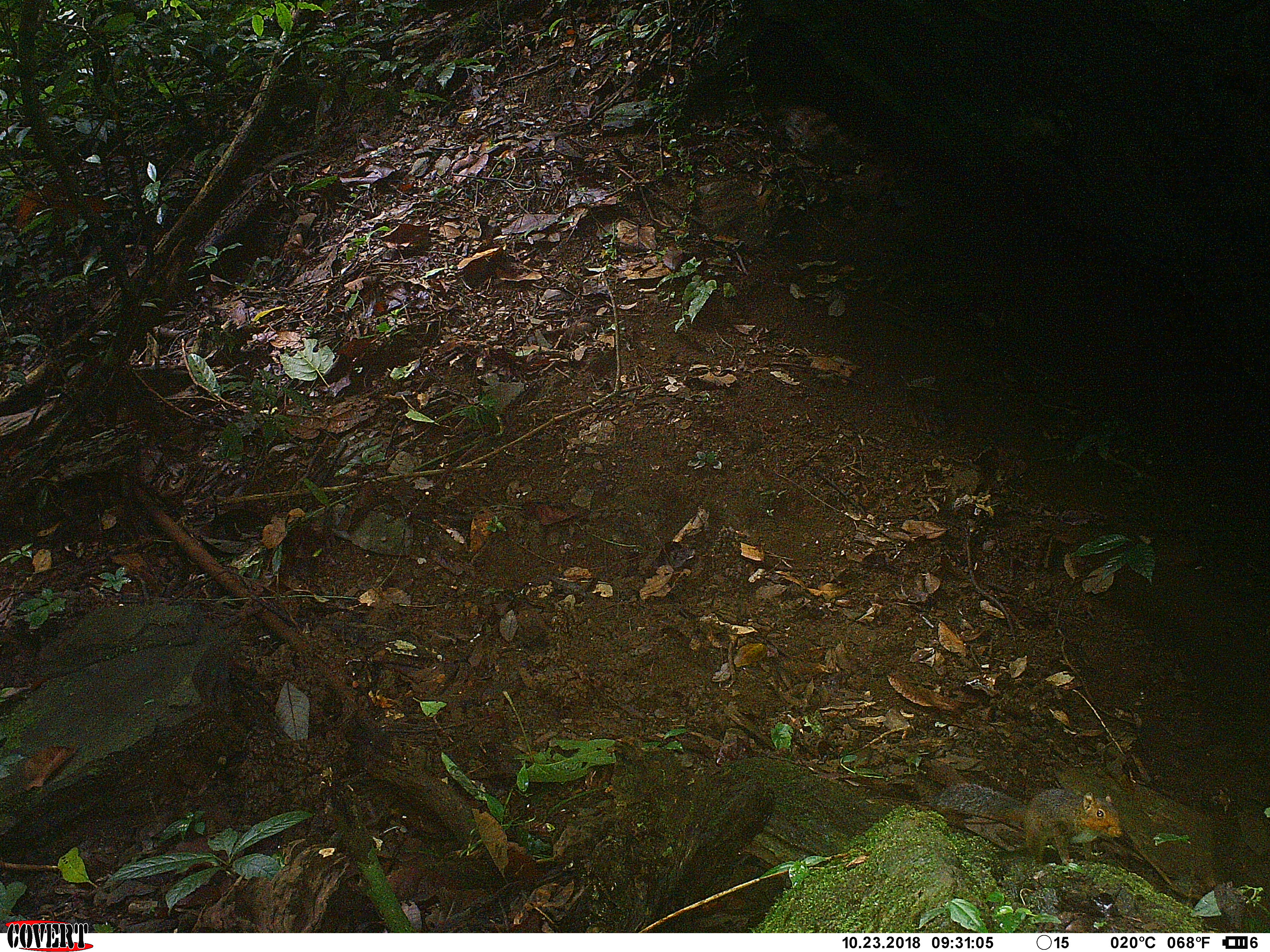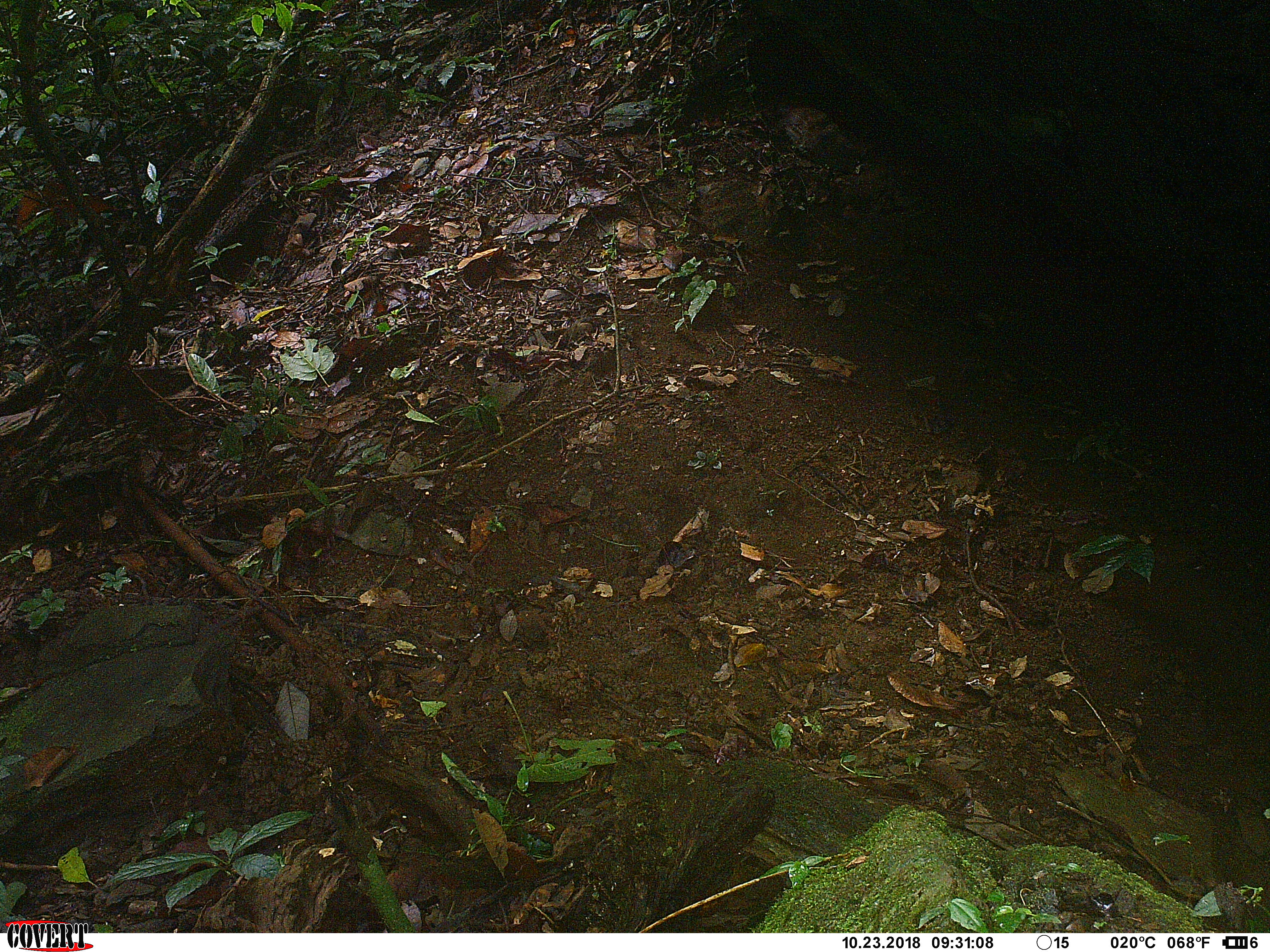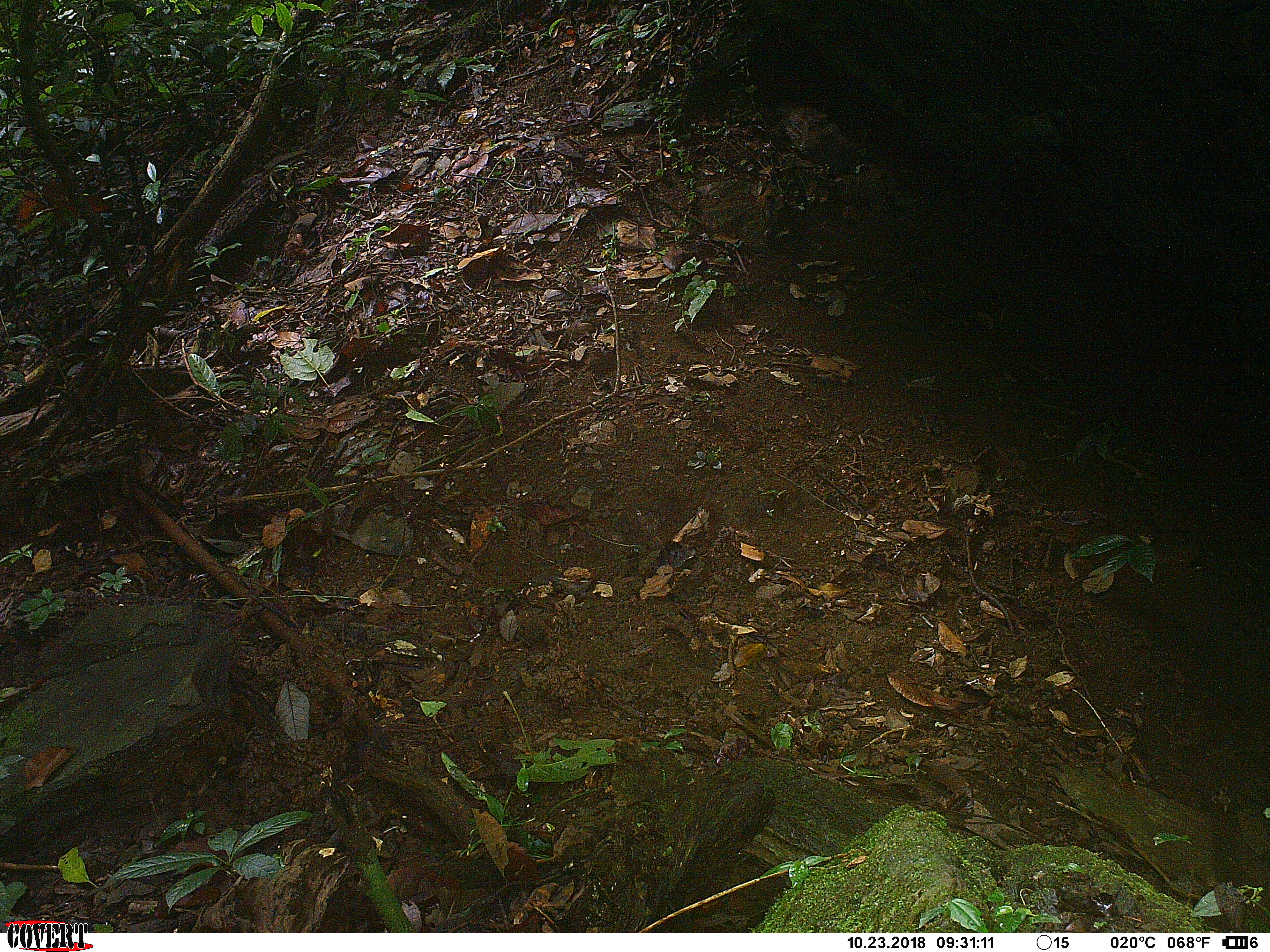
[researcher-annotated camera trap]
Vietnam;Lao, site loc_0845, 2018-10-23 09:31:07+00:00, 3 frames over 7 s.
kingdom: Animalia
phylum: Chordata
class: Mammalia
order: Rodentia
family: Sciuridae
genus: Dremomys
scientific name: Dremomys rufigenis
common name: red-cheeked squirrel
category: red cheeked squirrel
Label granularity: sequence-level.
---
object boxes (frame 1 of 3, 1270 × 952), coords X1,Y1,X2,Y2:
red cheeked squirrel: 927,782,1123,865